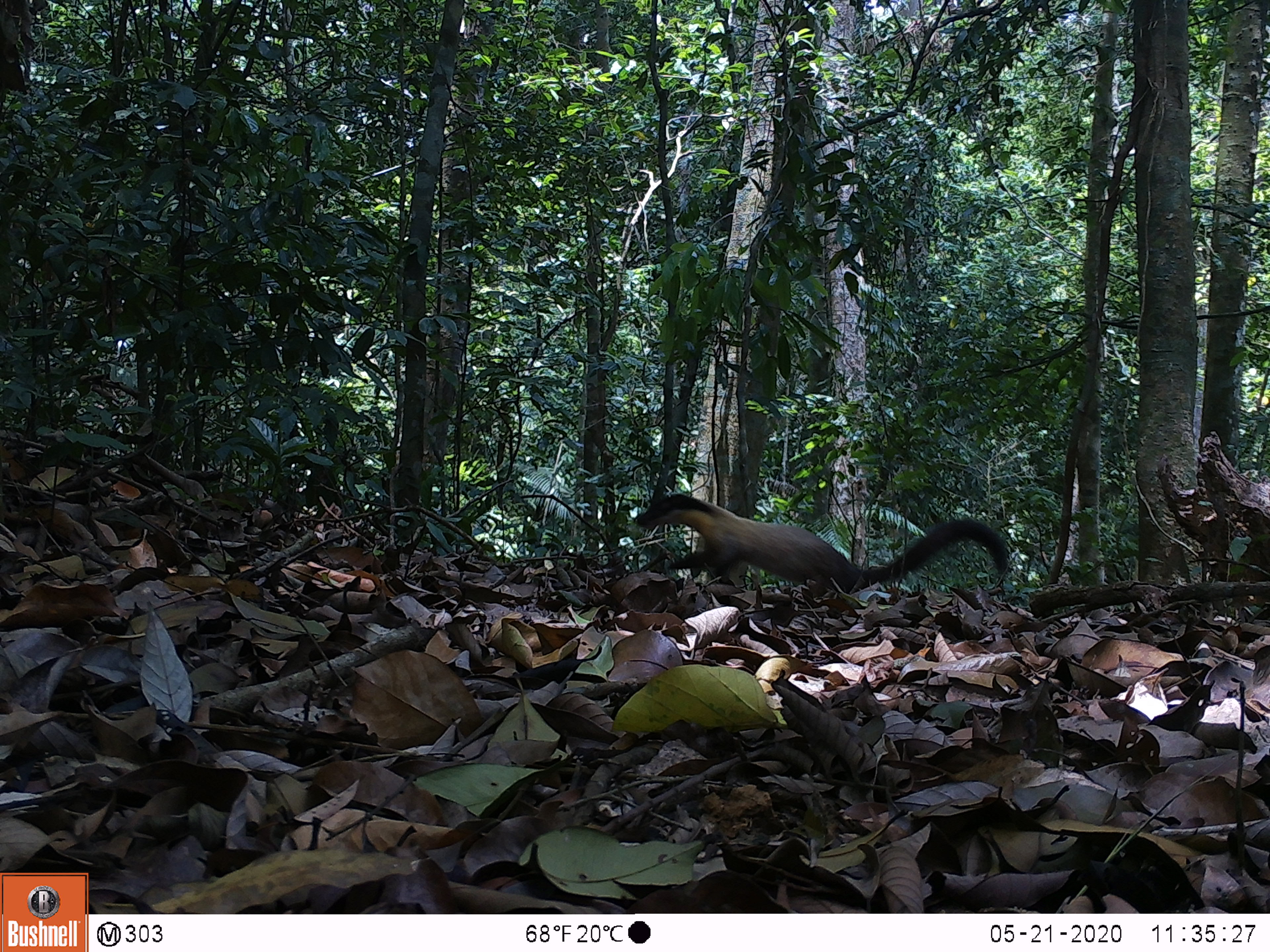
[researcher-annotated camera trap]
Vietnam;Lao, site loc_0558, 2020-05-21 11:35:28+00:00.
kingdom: Animalia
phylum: Chordata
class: Mammalia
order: Carnivora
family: Mustelidae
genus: Martes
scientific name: Martes flavigula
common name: yellow-throated marten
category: yellow throated marten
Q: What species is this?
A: Yellow throated marten (yellow-throated marten) (Martes flavigula).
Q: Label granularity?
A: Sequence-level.